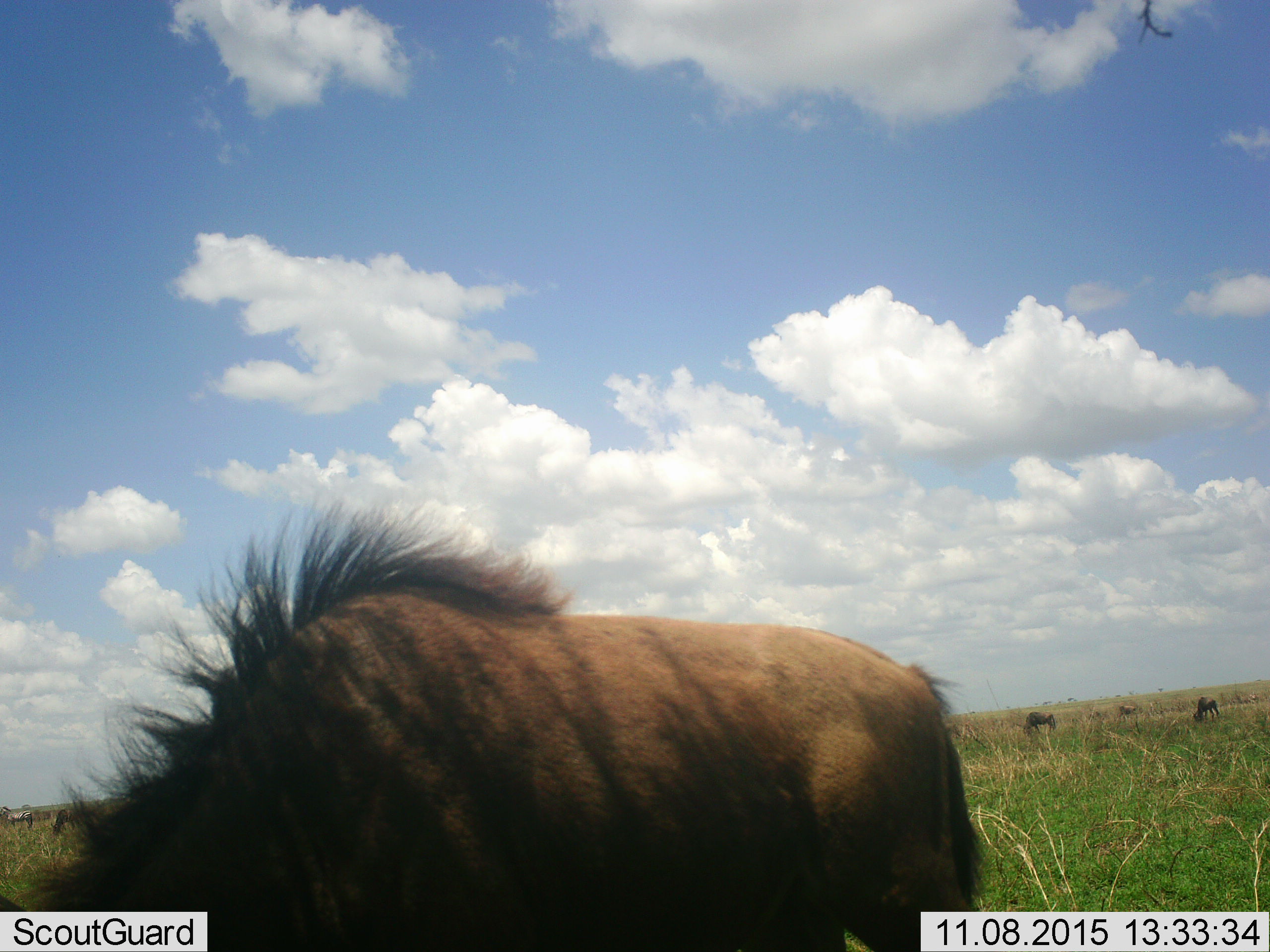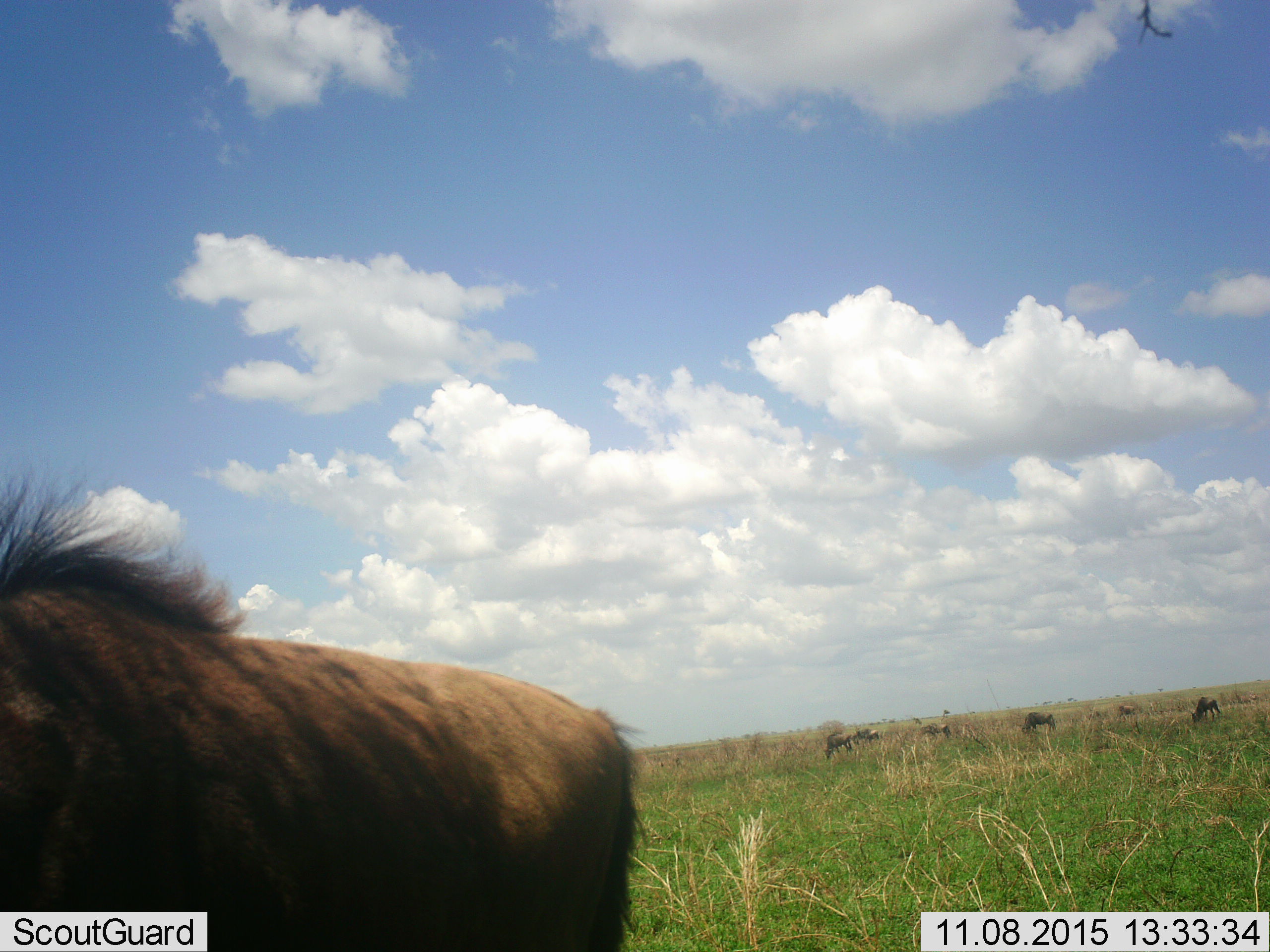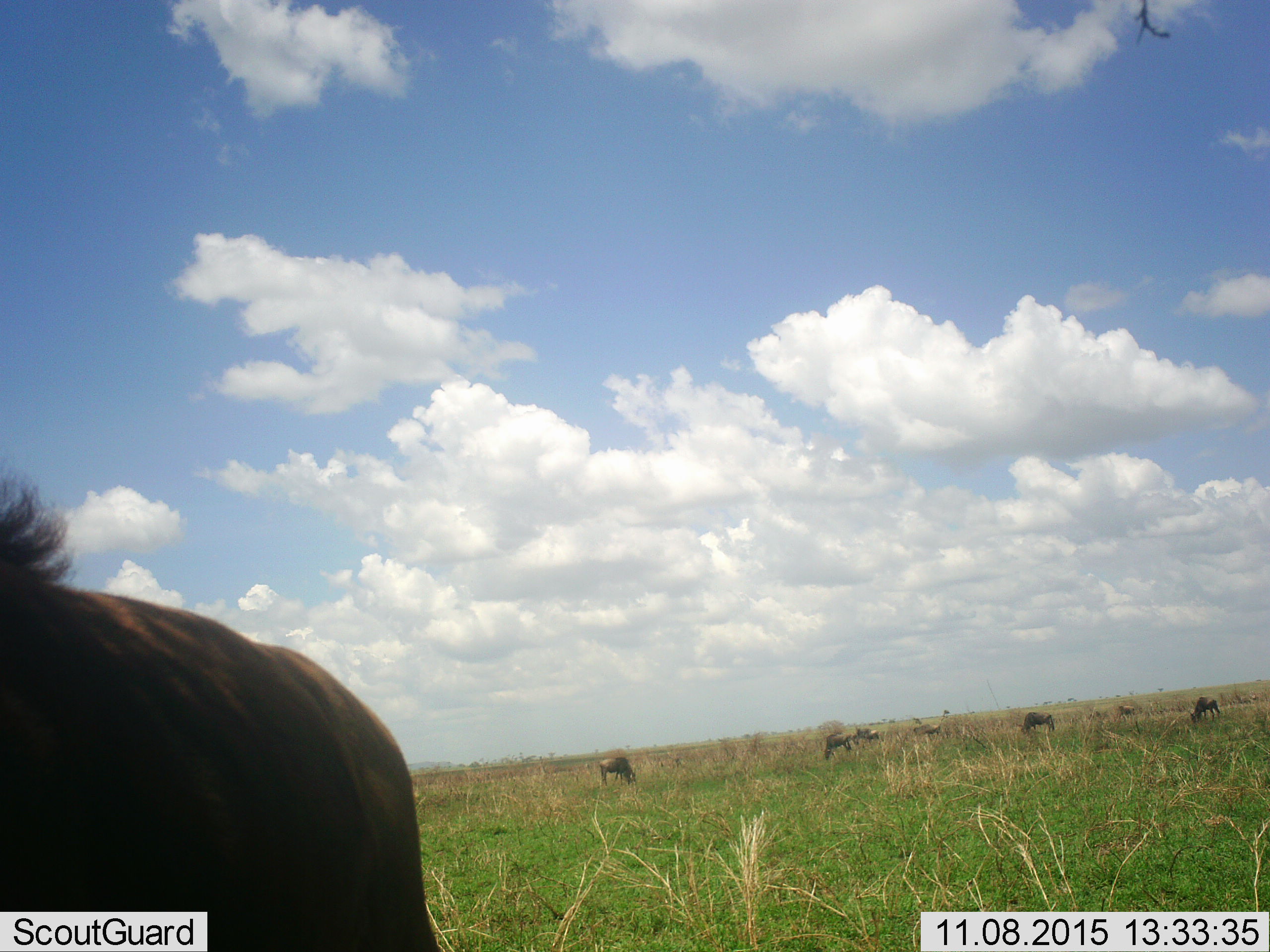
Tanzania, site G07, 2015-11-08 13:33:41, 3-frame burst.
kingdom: Animalia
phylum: Chordata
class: Mammalia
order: Artiodactyla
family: Bovidae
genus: Connochaetes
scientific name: Connochaetes taurinus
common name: blue wildebeest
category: wildebeest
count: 8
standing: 25%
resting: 12%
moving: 62%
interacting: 0%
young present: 0%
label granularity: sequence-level